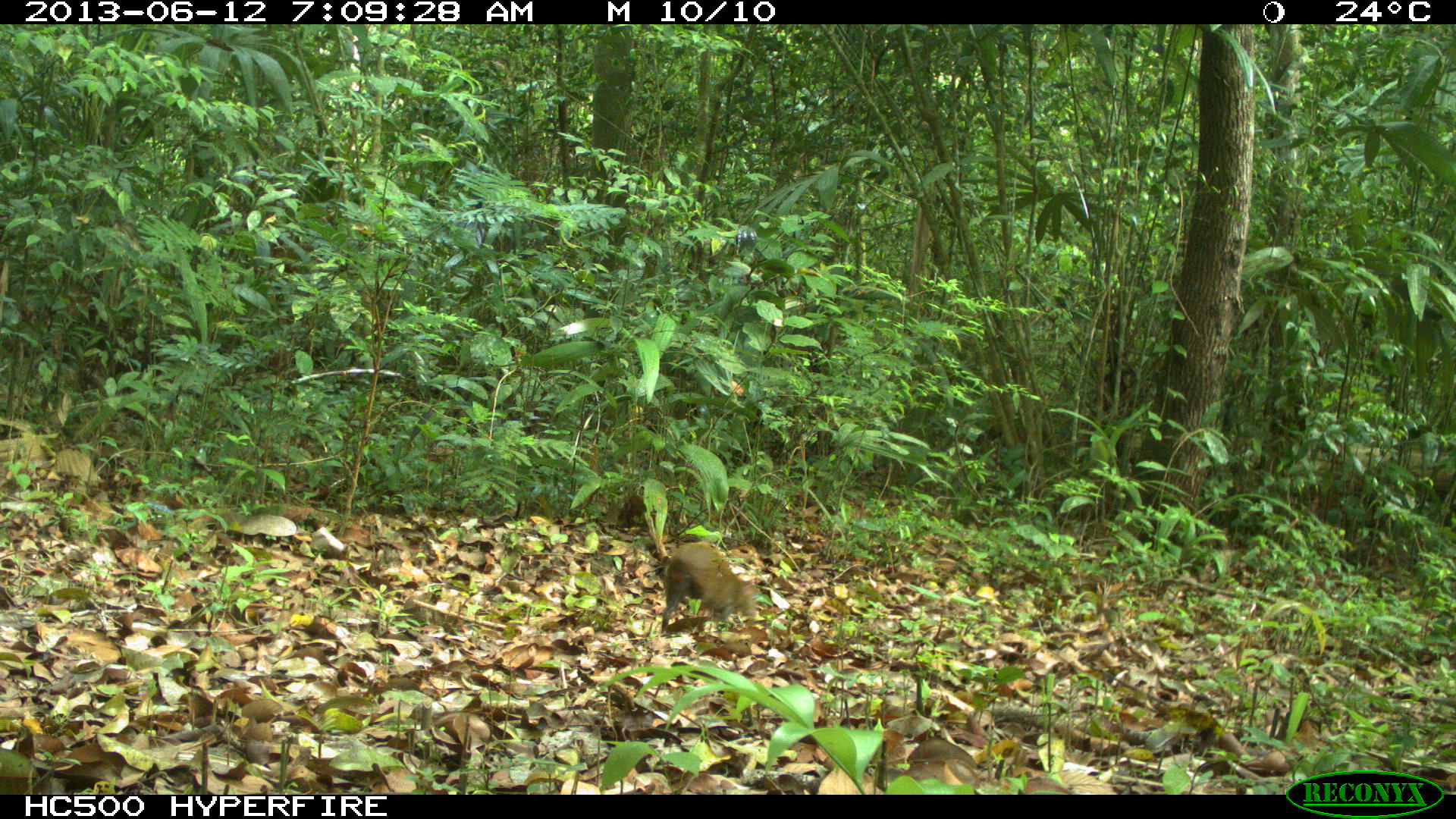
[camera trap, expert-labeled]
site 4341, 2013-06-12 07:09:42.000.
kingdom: Animalia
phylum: Chordata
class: Mammalia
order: Rodentia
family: Dasyproctidae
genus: Dasyprocta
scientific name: Dasyprocta punctata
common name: central american agouti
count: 1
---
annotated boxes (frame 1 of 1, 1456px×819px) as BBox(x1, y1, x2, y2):
dasyprocta punctata: BBox(661, 541, 757, 633)